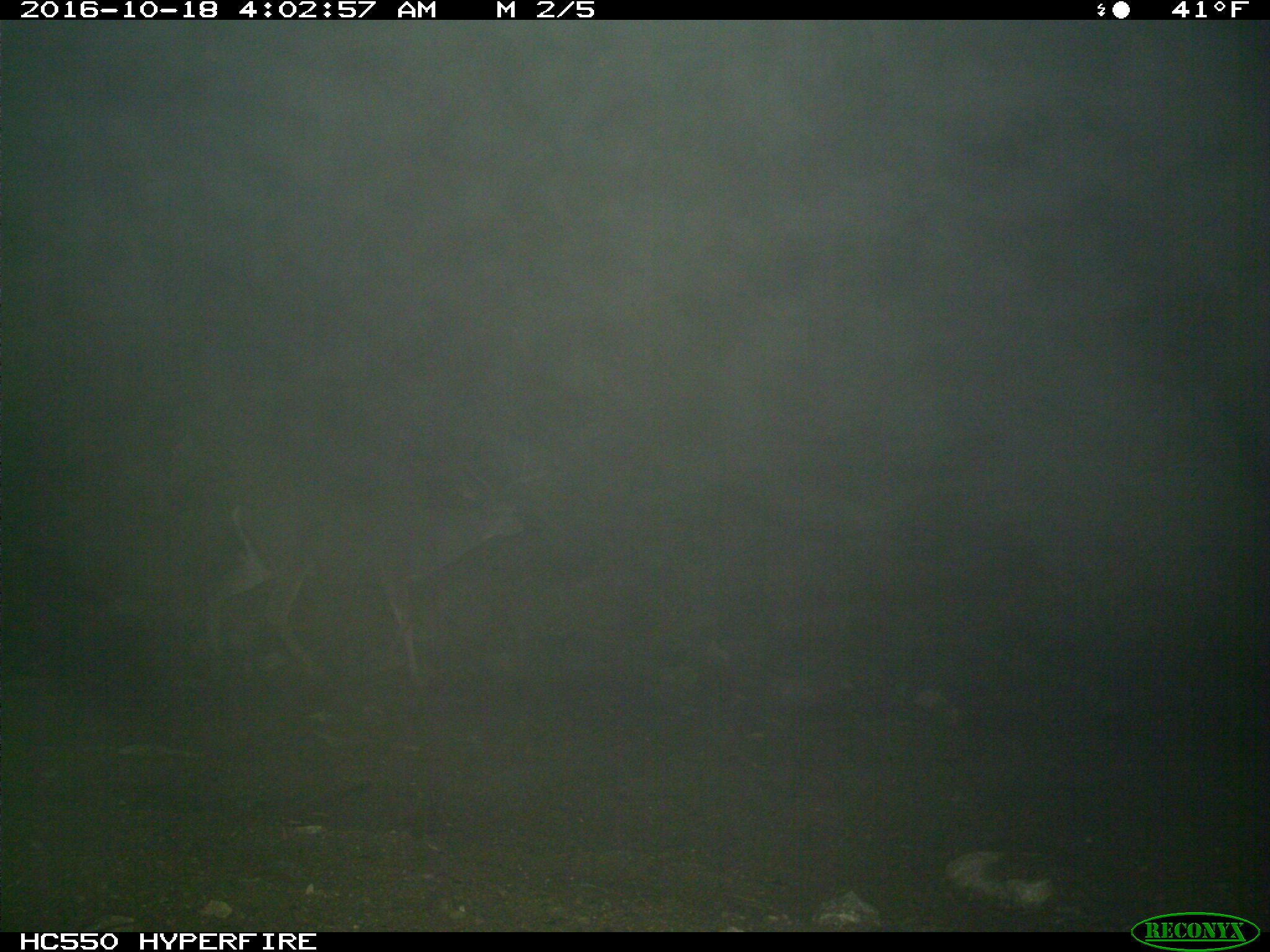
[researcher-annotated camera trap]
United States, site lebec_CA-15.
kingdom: Animalia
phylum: Chordata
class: Mammalia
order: Artiodactyla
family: Cervidae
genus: Odocoileus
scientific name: Odocoileus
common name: deer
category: unidentified deer